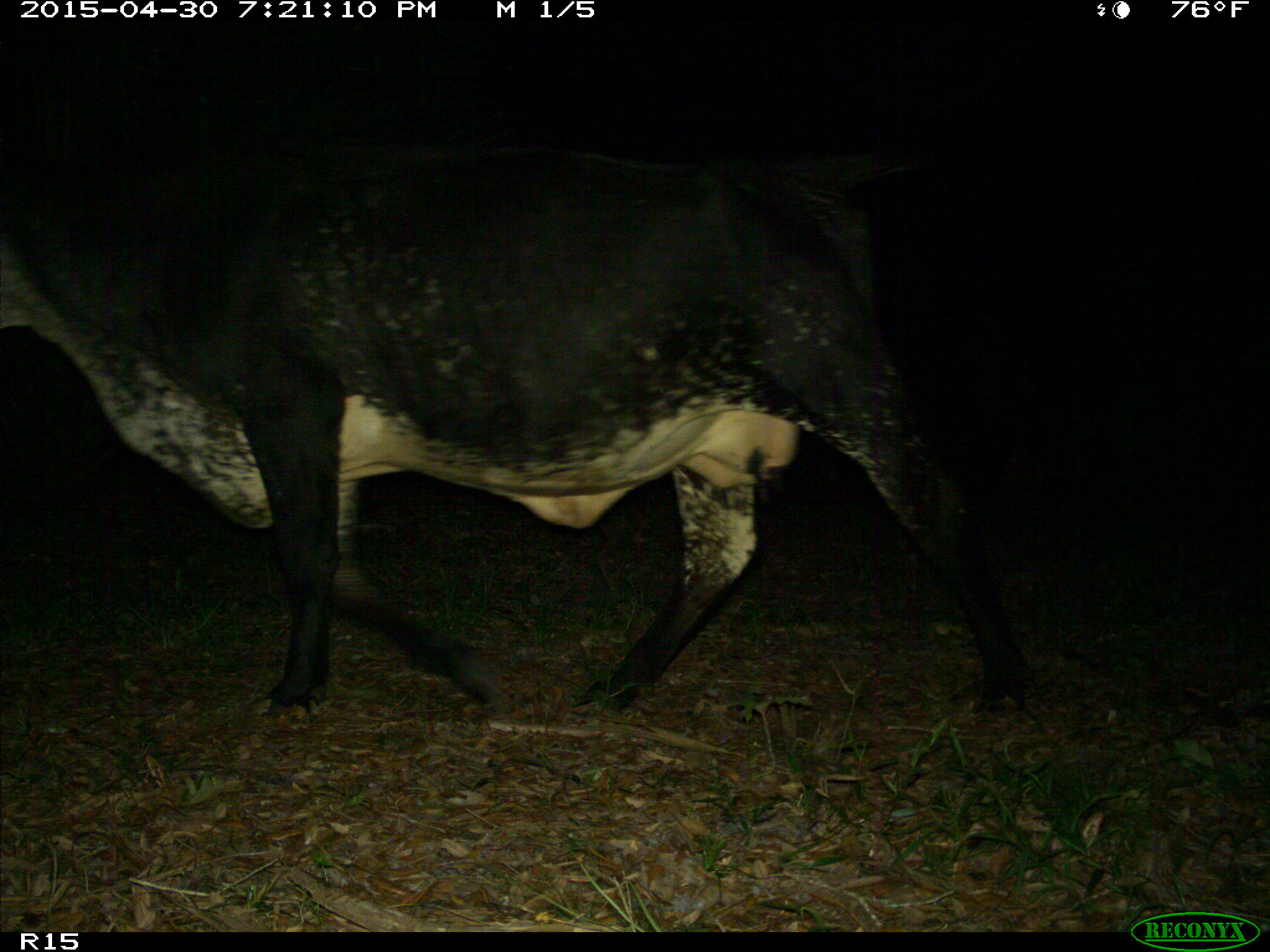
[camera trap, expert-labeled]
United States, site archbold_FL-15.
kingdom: Animalia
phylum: Chordata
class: Mammalia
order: Artiodactyla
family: Bovidae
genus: Bos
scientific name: Bos taurus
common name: domestic cow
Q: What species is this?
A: Bos taurus (domestic cow).